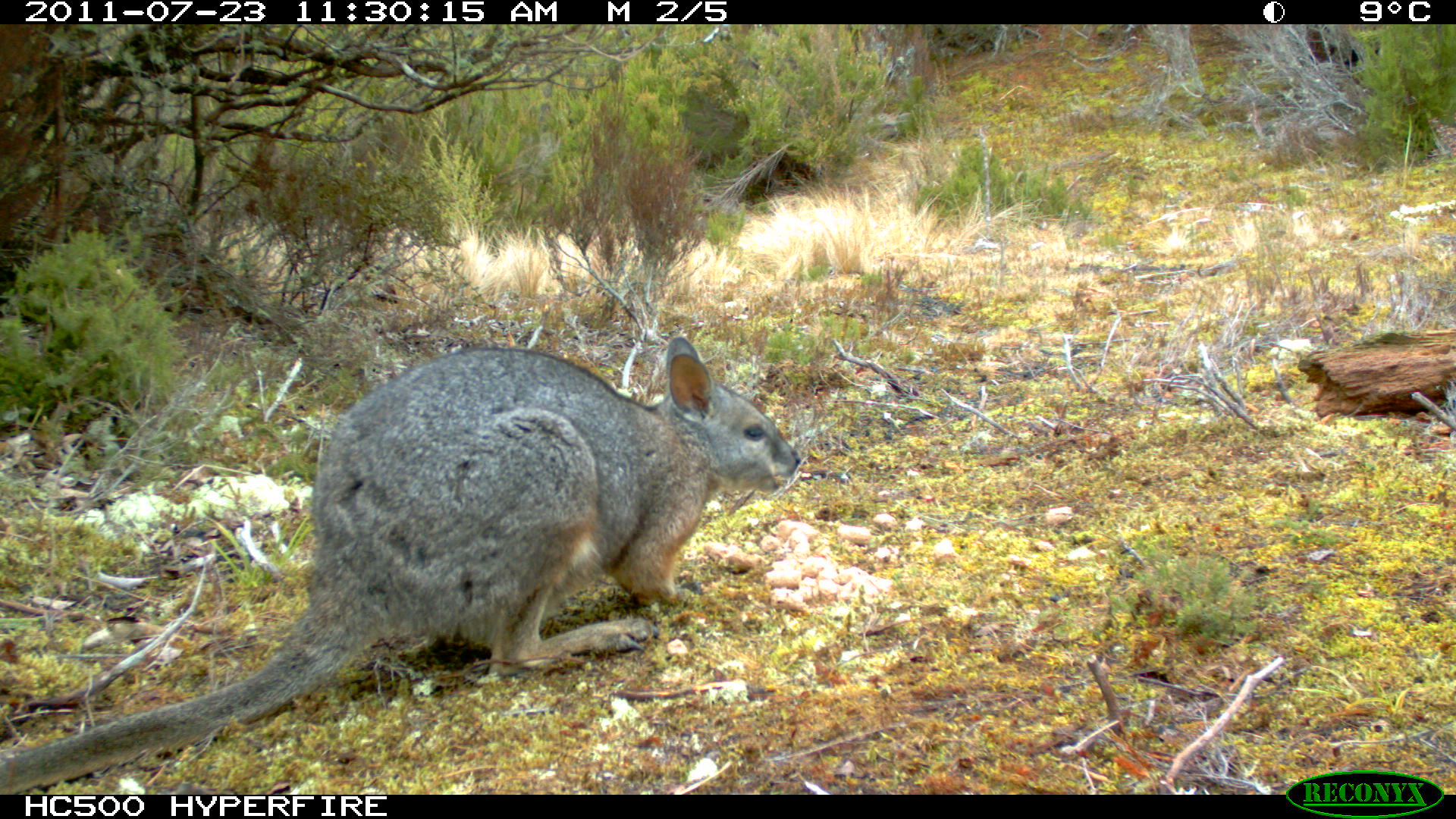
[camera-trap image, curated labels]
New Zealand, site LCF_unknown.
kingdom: Animalia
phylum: Chordata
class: Mammalia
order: Diprotodontia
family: Macropodidae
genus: Notamacropus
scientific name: Notamacropus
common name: wallaby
Wallaby (Notamacropus).